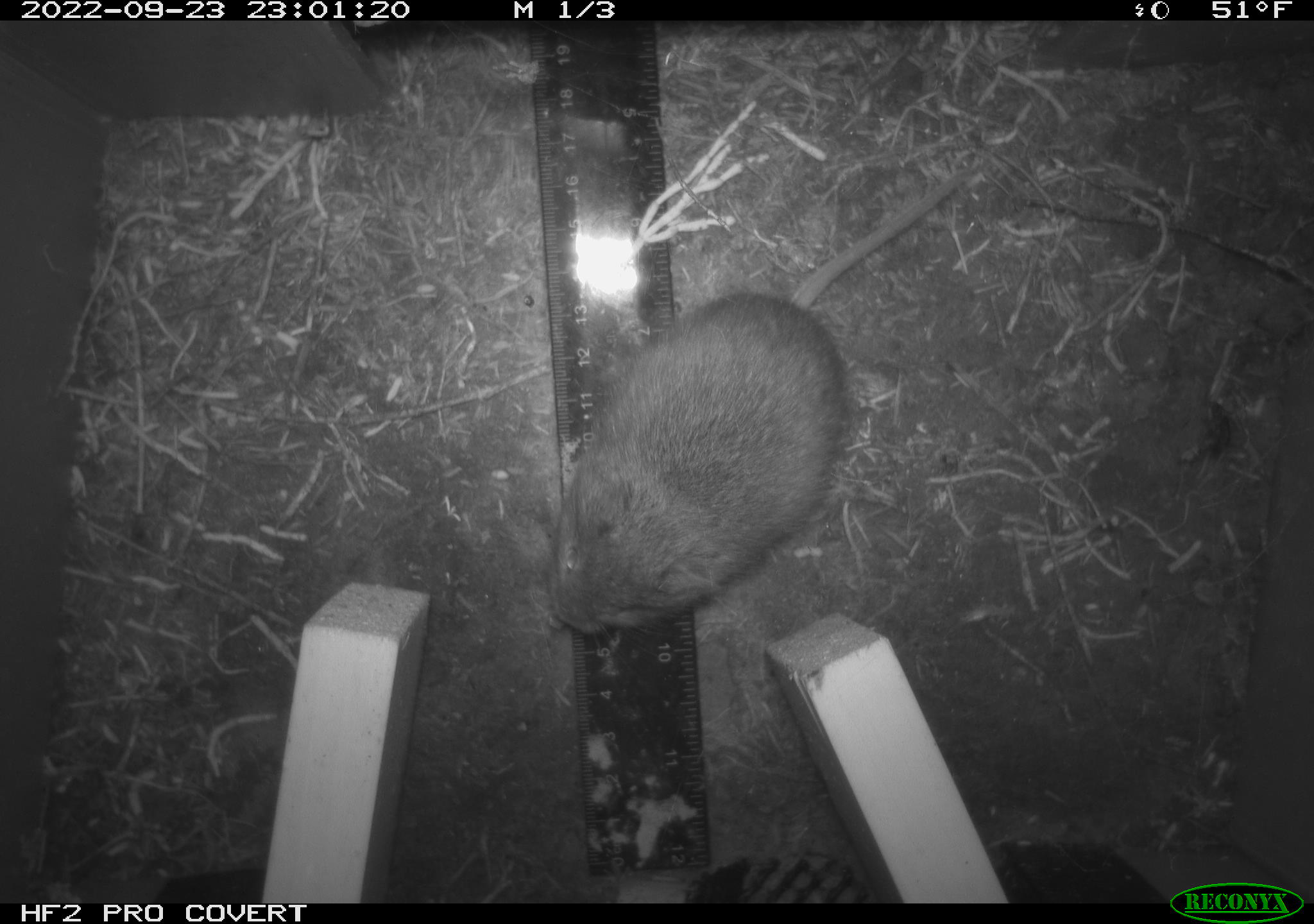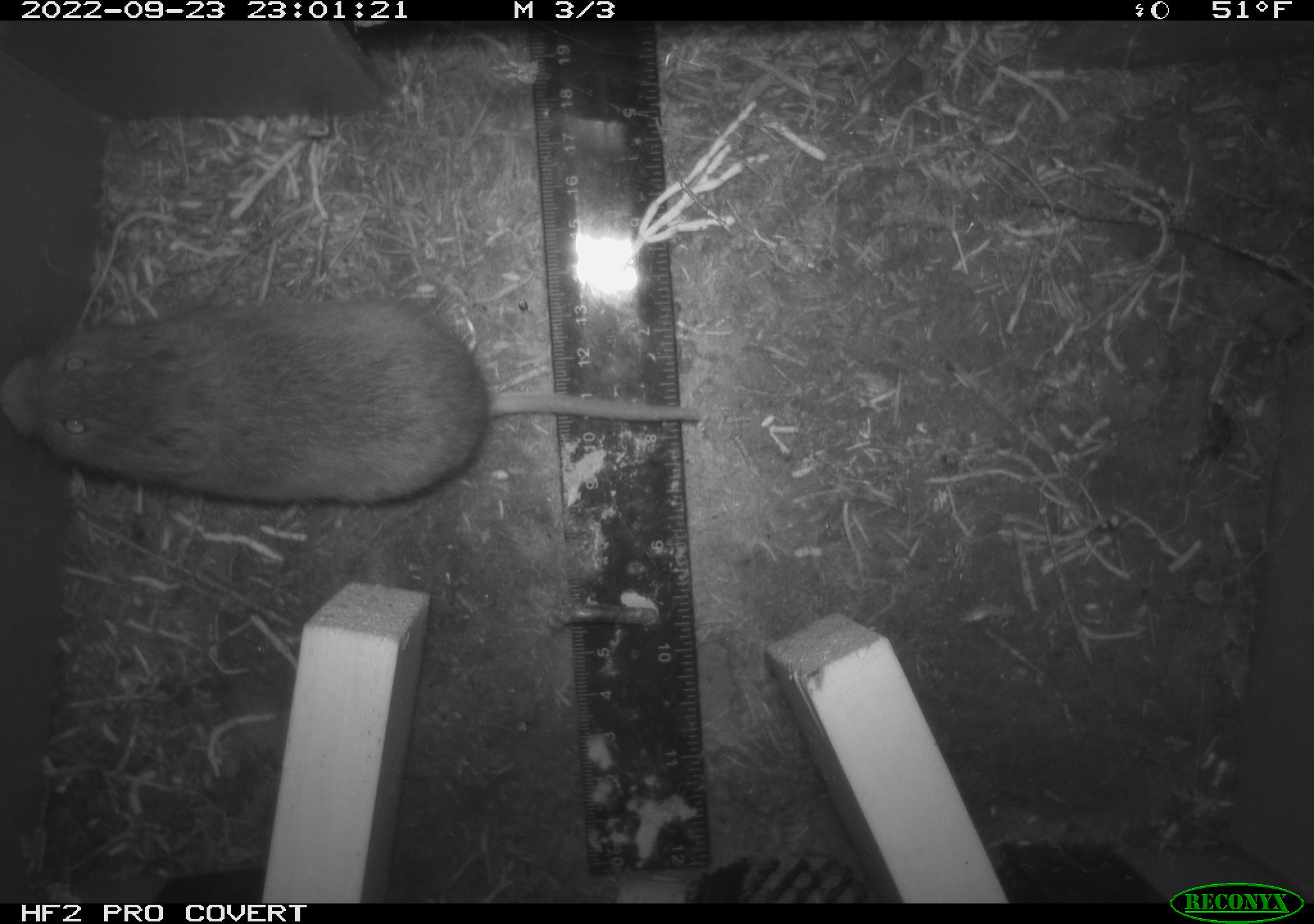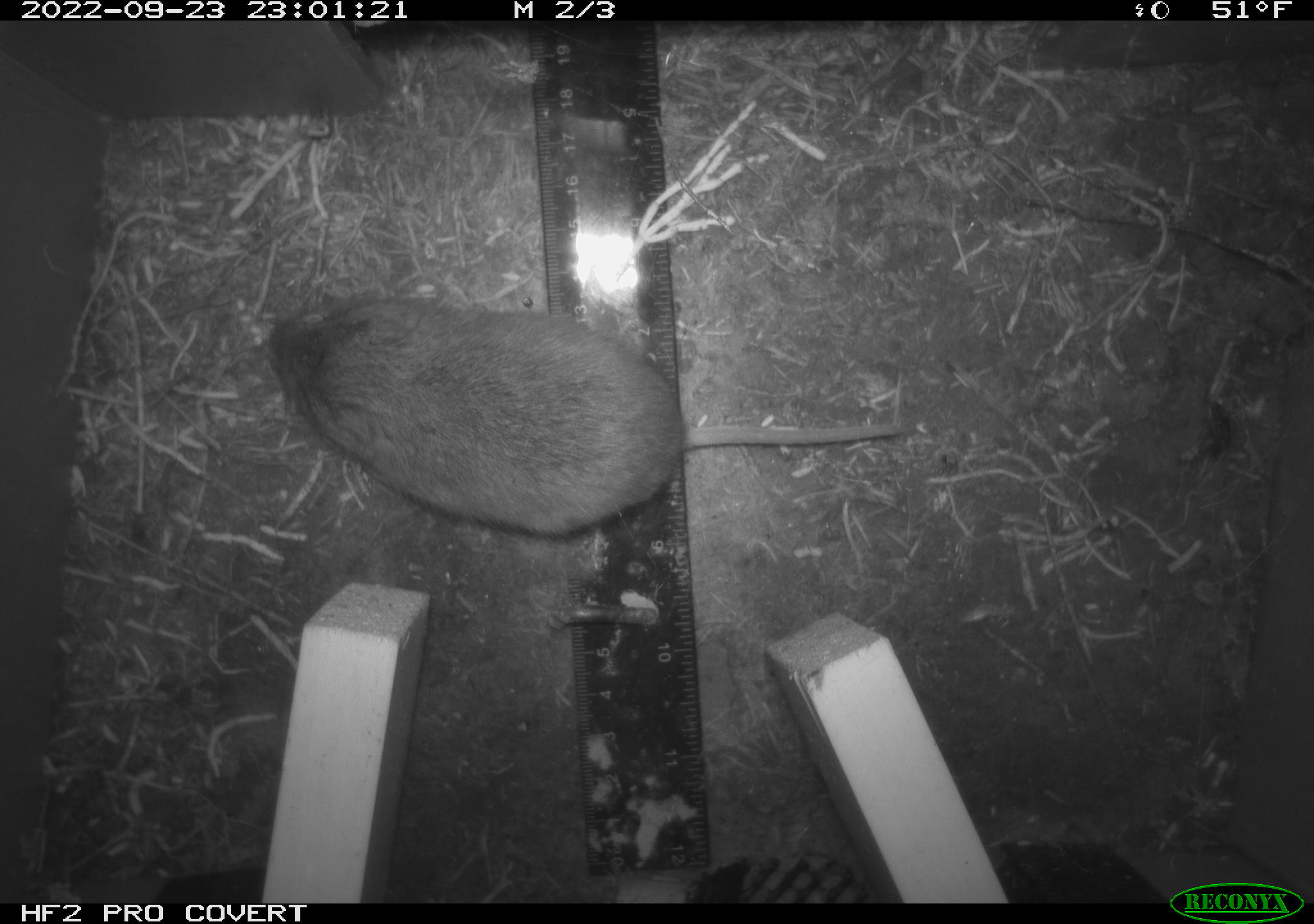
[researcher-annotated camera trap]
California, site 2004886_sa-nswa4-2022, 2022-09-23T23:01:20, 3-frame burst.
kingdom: Animalia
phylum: Chordata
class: Mammalia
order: Rodentia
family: Cricetidae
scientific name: Cricetidae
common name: hamsters, voles, lemmings, and allies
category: cricetidae family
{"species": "cricetidae family (hamsters, voles, lemmings, and allies) (Cricetidae)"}